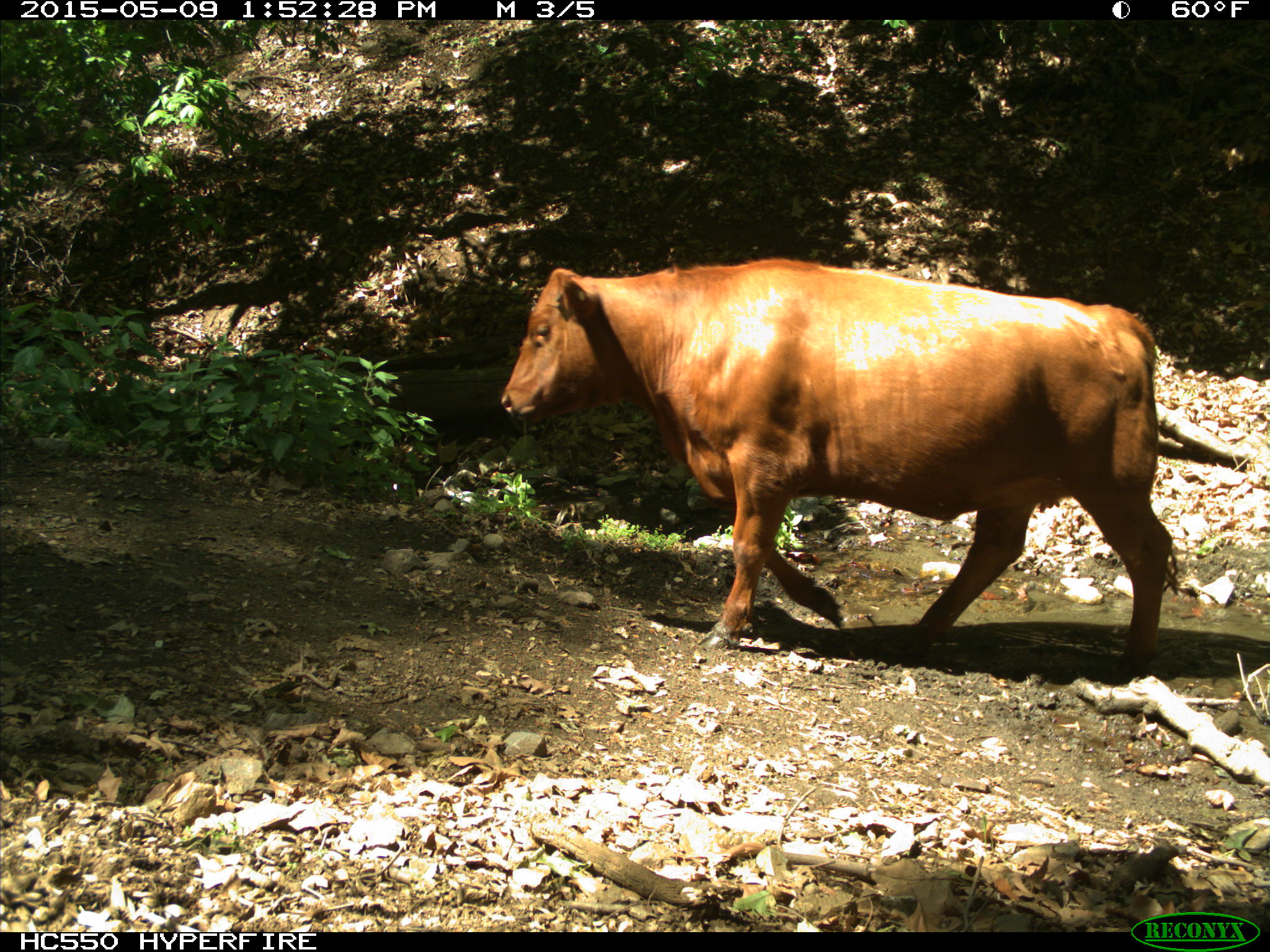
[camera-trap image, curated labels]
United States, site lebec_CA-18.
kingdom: Animalia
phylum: Chordata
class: Mammalia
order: Artiodactyla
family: Bovidae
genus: Bos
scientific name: Bos taurus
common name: domestic cow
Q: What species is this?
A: Bos taurus (domestic cow).